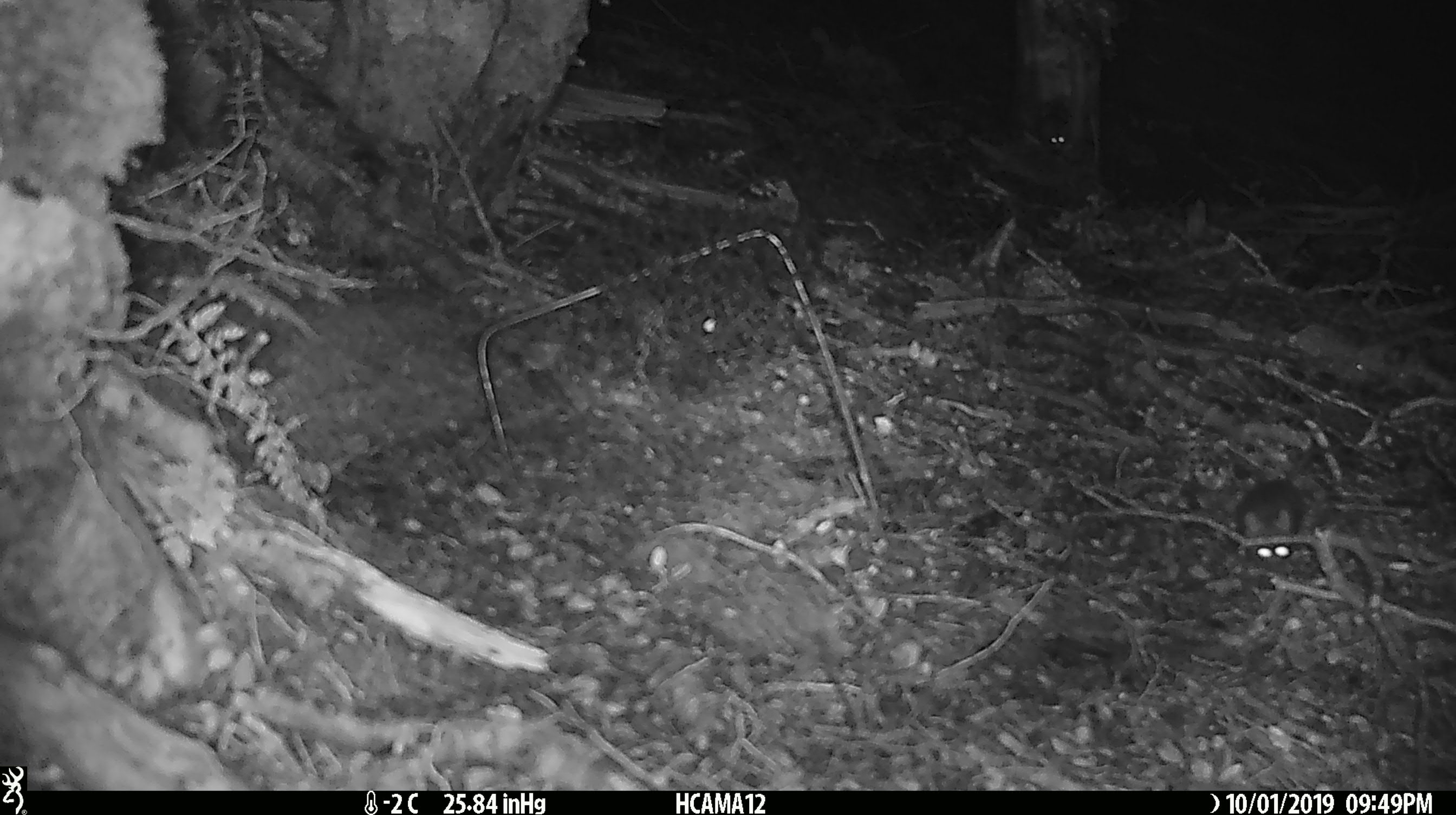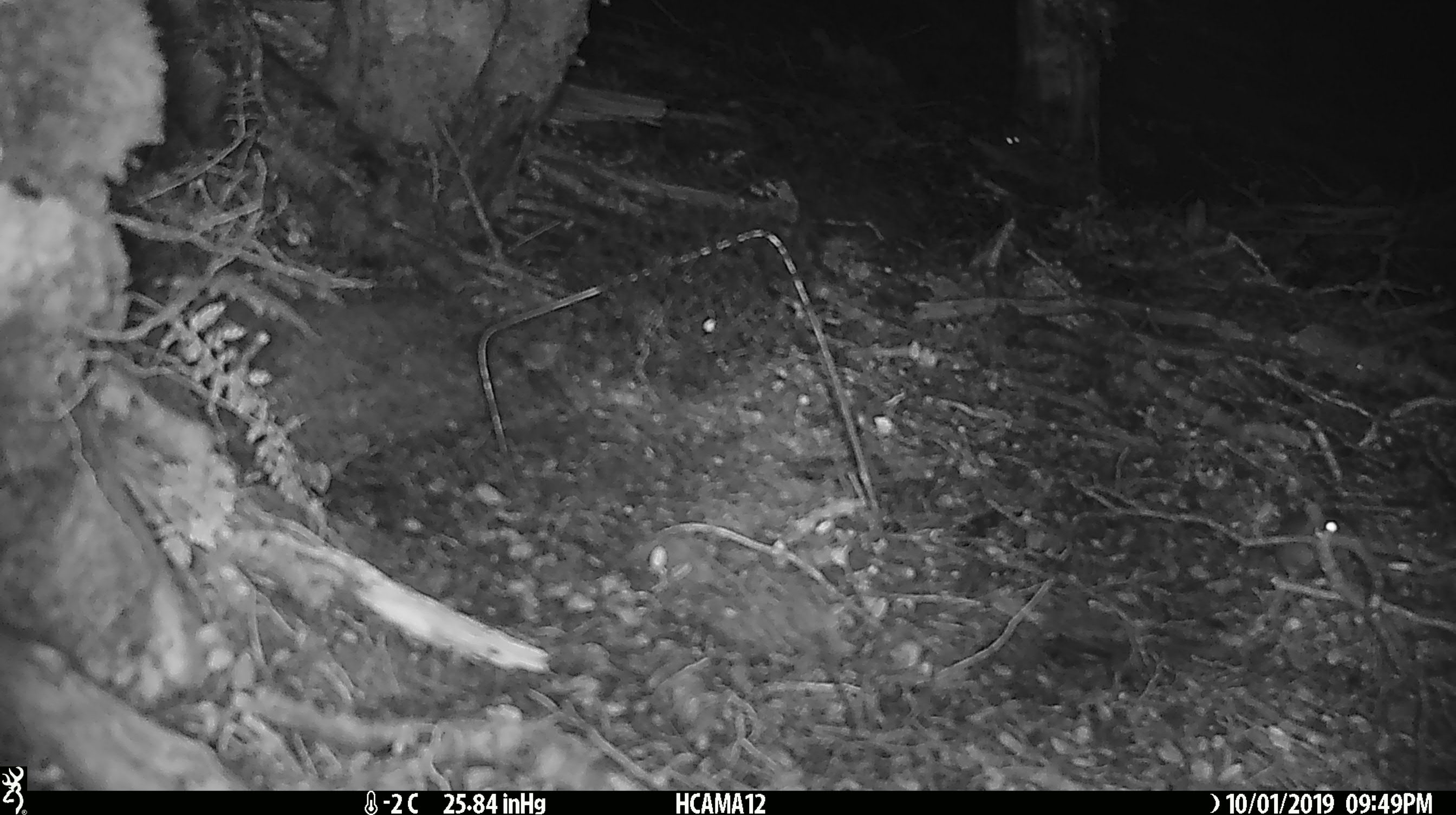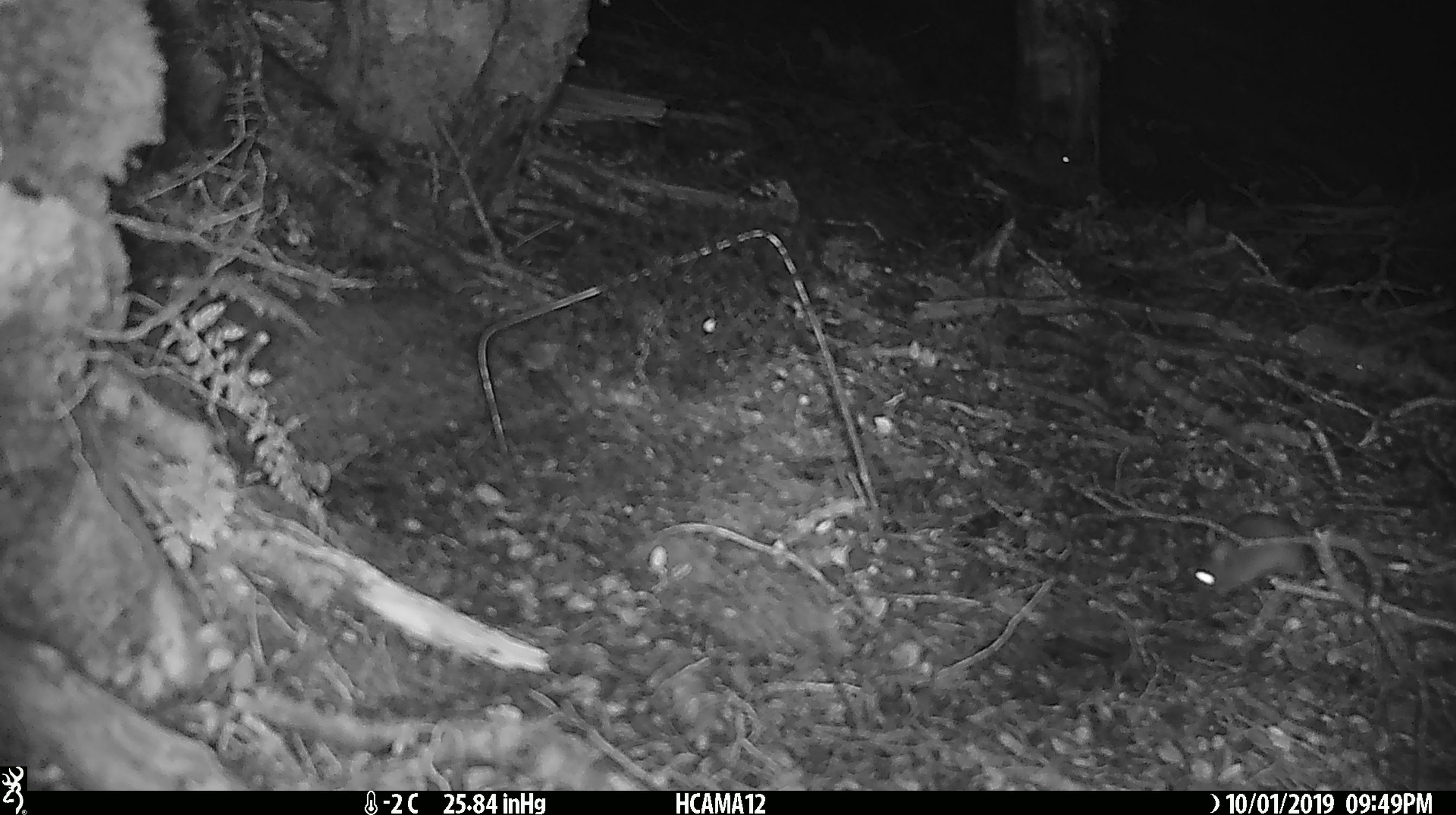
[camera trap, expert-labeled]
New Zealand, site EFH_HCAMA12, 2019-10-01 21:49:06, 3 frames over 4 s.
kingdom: Animalia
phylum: Chordata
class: Mammalia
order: Rodentia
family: Muridae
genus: Rattus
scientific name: Rattus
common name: rat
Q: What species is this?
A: Rat (Rattus).